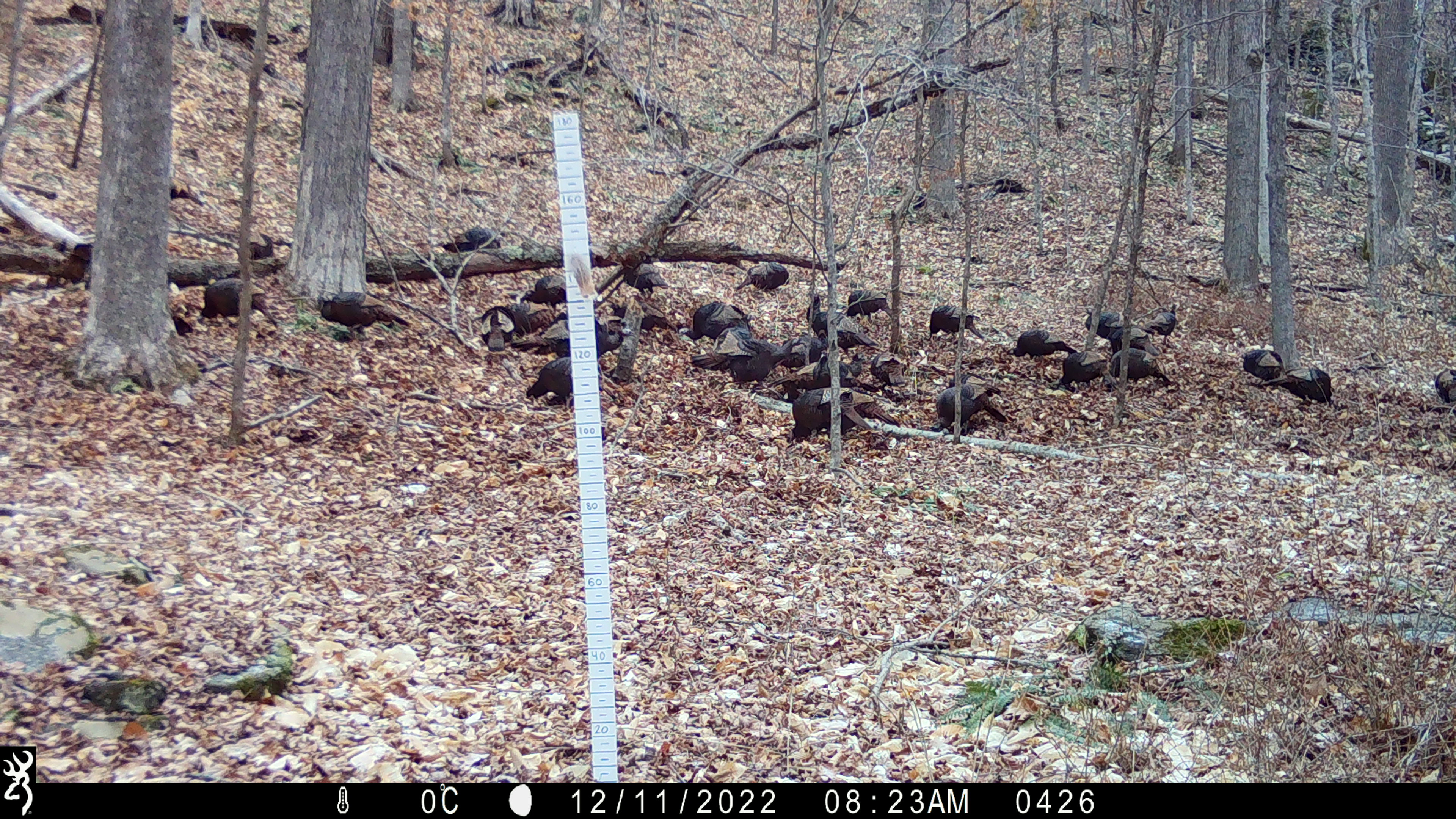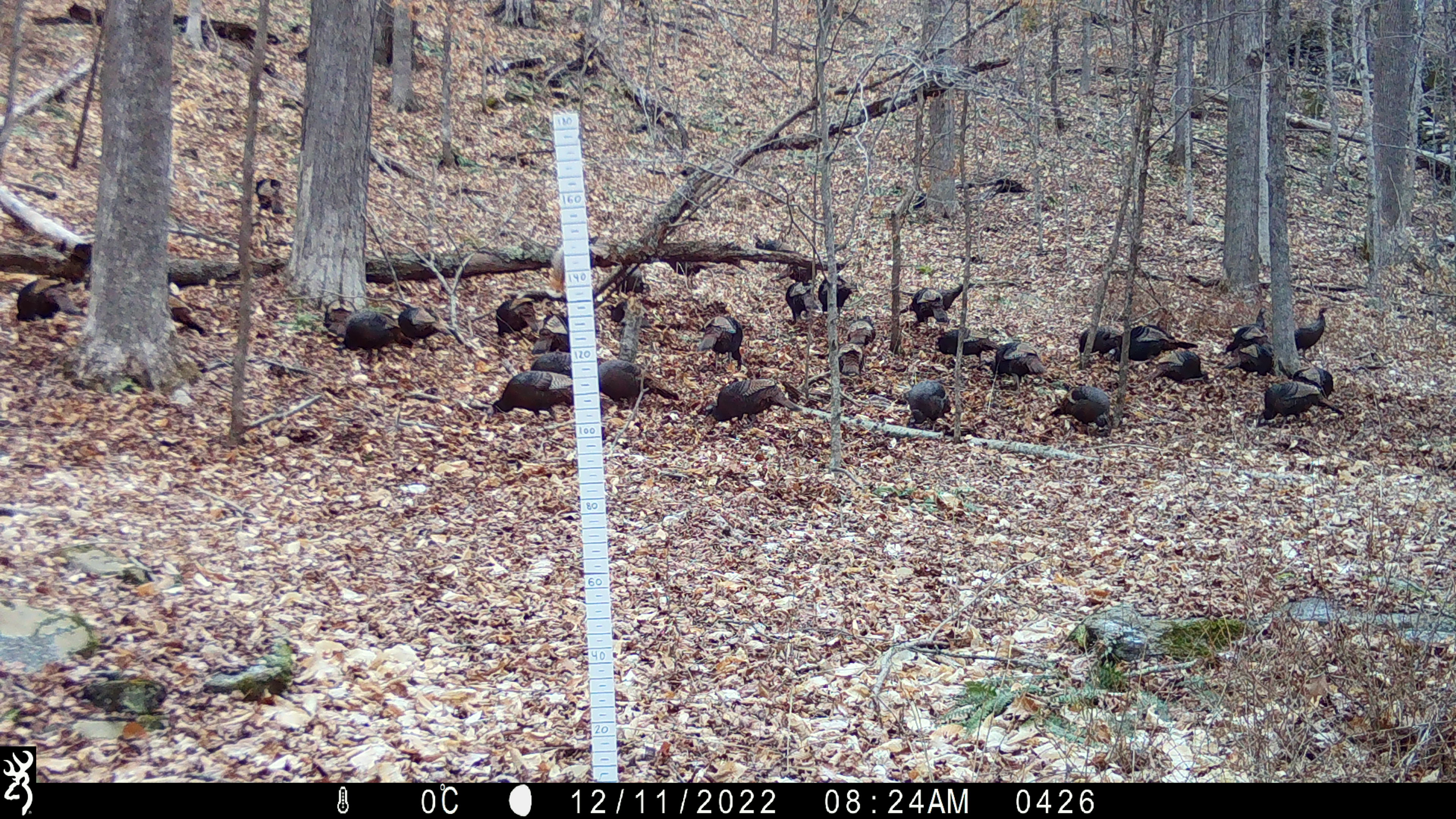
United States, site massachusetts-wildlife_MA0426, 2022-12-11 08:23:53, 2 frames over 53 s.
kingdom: Animalia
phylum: Chordata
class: Aves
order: Galliformes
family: Phasianidae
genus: Meleagris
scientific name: Meleagris gallopavo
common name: wild turkey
Wild turkey (Meleagris gallopavo).